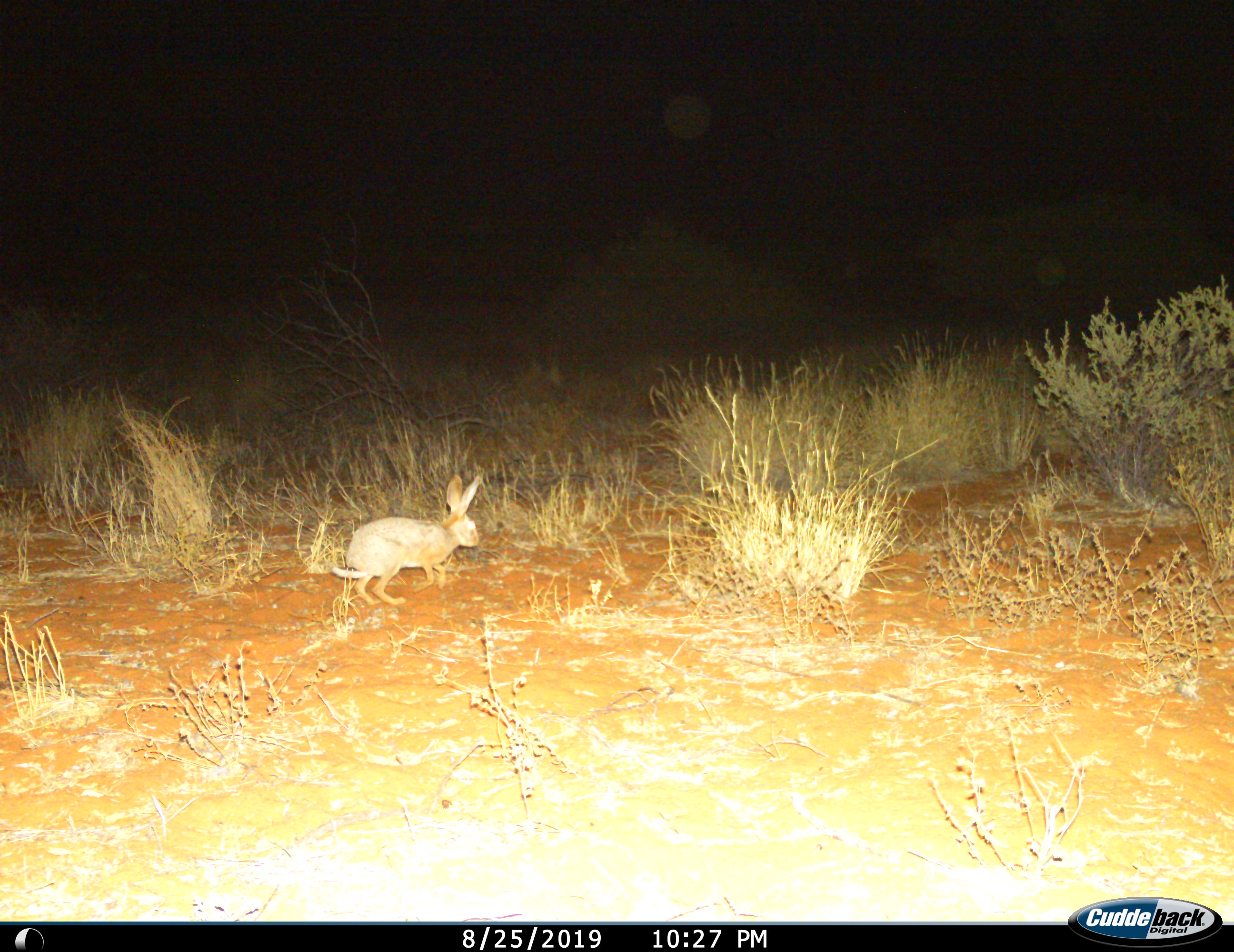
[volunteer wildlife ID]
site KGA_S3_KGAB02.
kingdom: Animalia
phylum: Chordata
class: Mammalia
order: Lagomorpha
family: Leporidae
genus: Lepus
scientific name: Lepus capensis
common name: cape hare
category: harecape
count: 1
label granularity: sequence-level